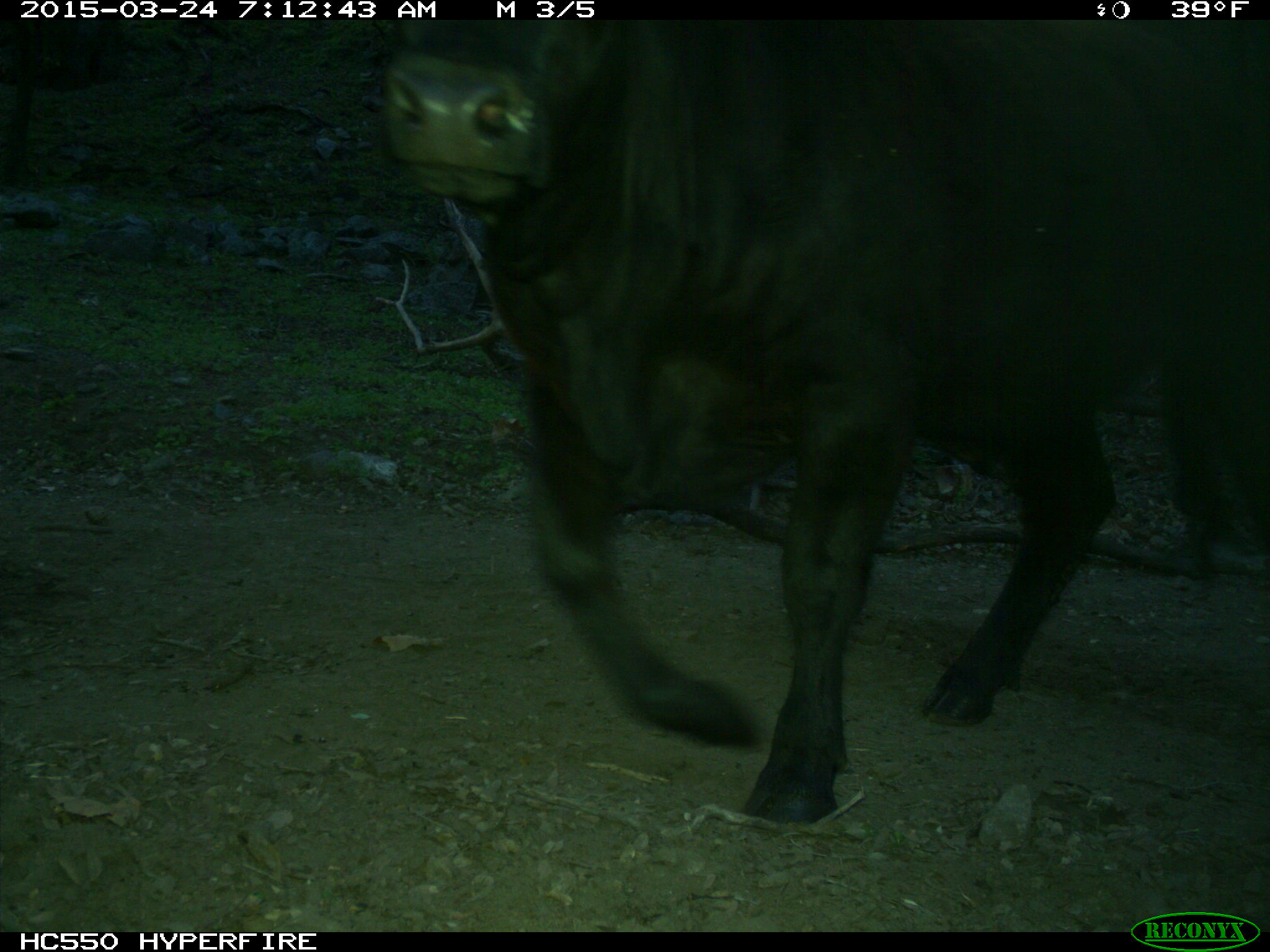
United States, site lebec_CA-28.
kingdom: Animalia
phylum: Chordata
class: Mammalia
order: Artiodactyla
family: Bovidae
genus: Bos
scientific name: Bos taurus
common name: domestic cow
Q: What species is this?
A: Bos taurus (domestic cow).